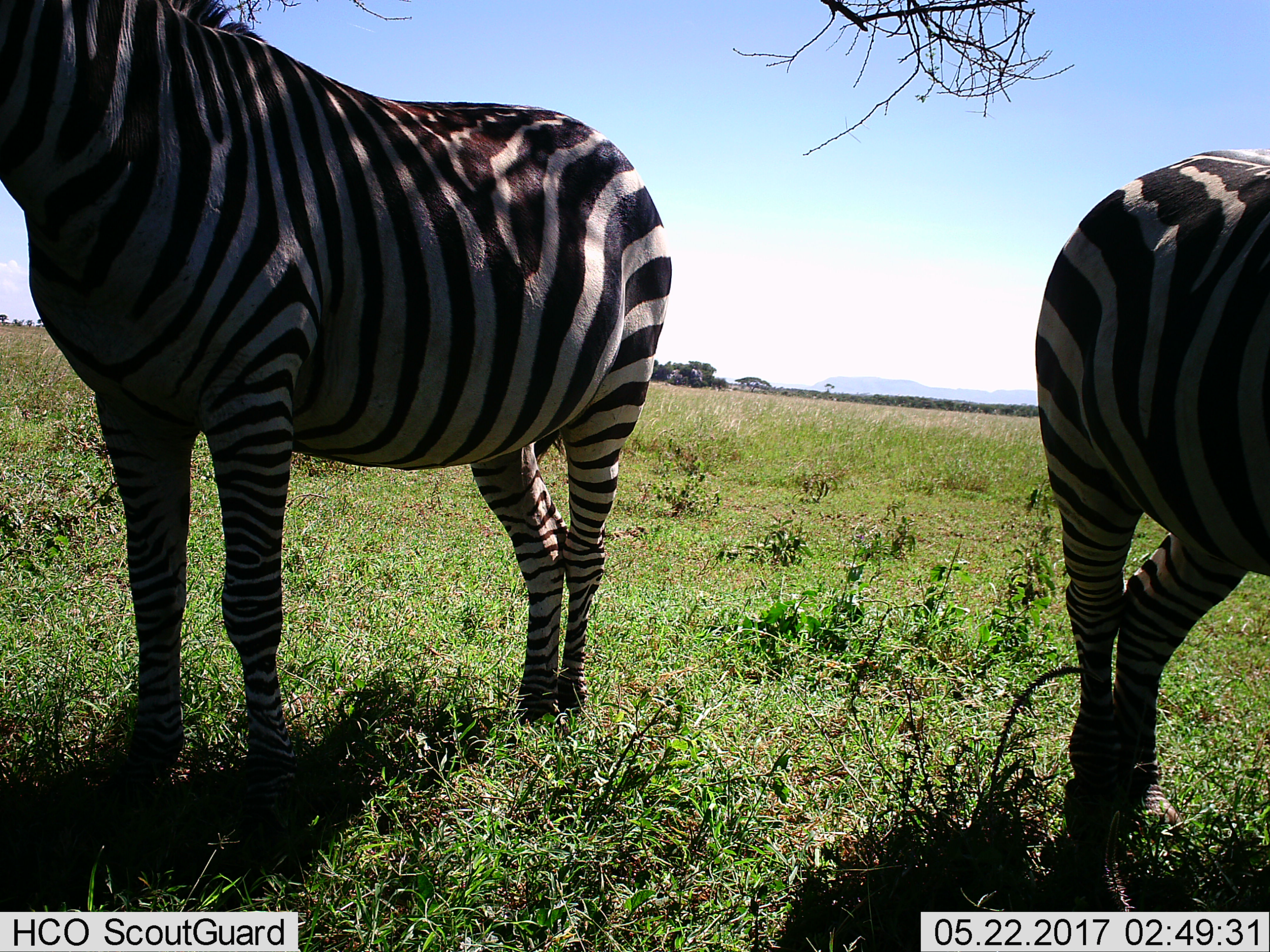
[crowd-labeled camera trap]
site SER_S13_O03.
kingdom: Animalia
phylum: Chordata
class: Mammalia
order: Perissodactyla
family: Equidae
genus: Equus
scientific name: Equus quagga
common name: plains zebra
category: zebraplains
Zebraplains (plains zebra) (Equus quagga), count 2. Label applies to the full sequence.